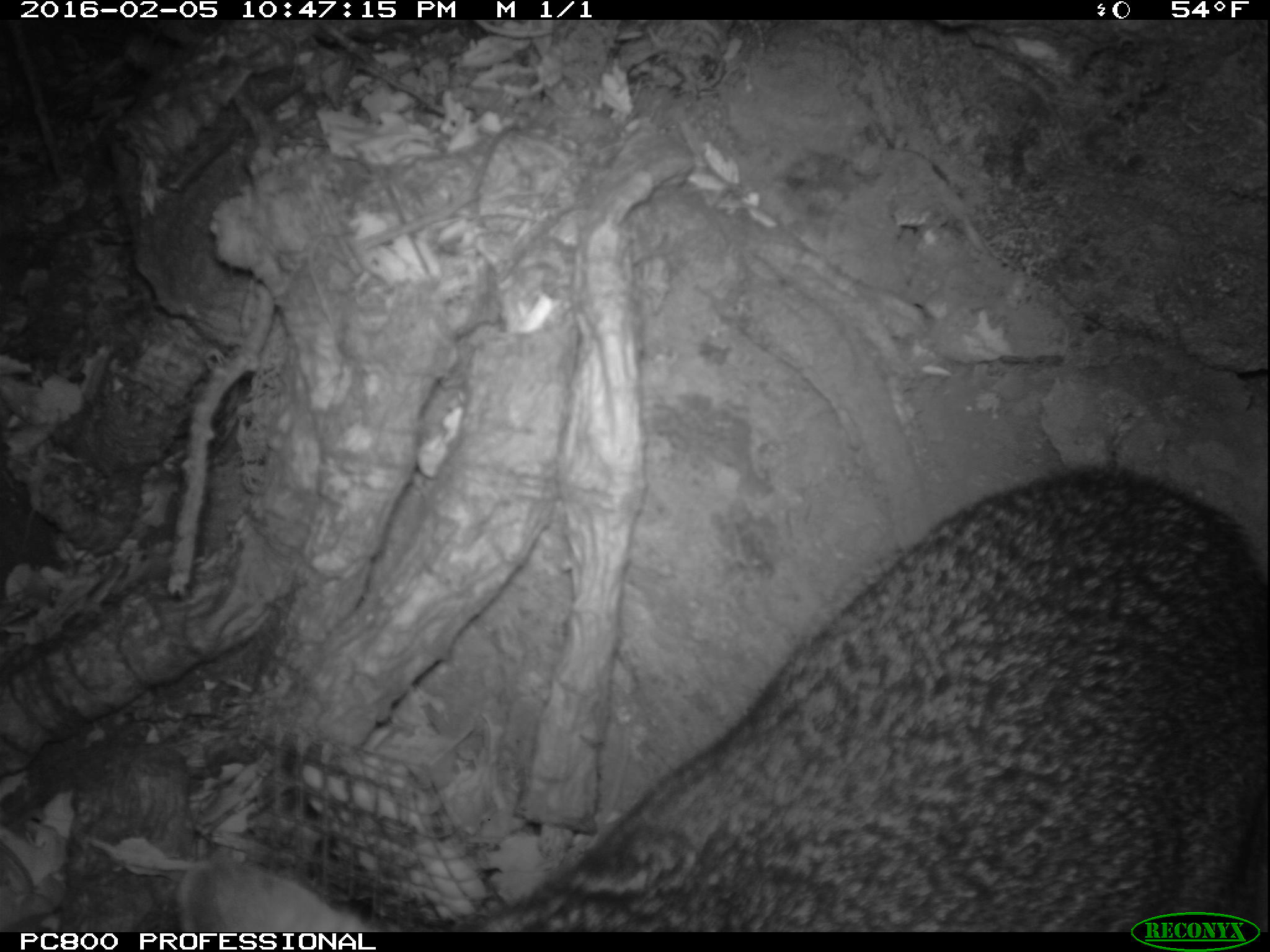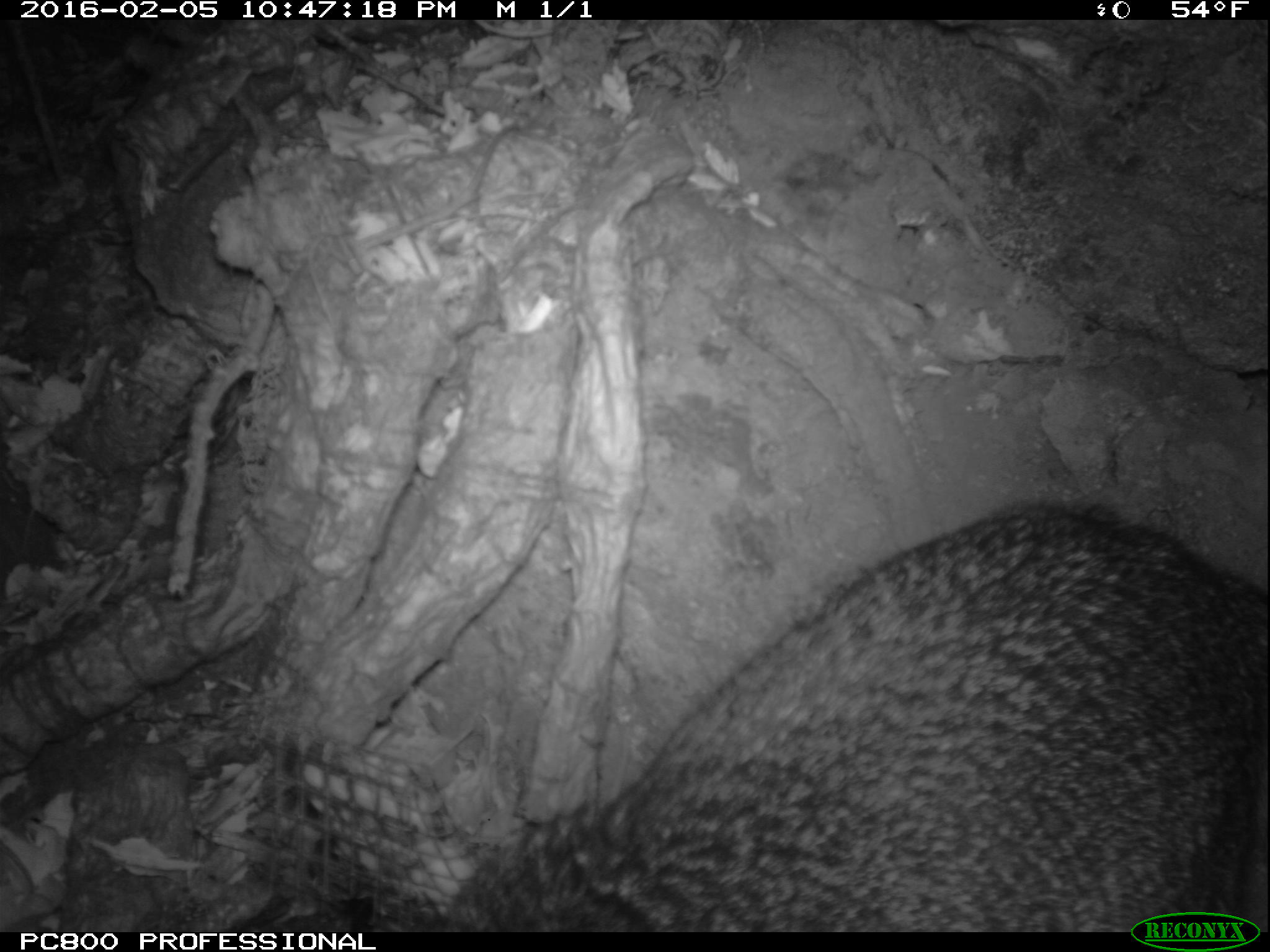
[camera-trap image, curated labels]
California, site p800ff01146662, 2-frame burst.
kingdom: Animalia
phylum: Chordata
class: Mammalia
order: Carnivora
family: Canidae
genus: Urocyon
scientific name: Urocyon littoralis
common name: island fox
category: fox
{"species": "fox (island fox) (Urocyon littoralis)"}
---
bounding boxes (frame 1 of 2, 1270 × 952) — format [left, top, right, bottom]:
fox: [175, 465, 1269, 932]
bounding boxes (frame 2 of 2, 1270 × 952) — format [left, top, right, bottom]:
fox: [440, 488, 1269, 929]